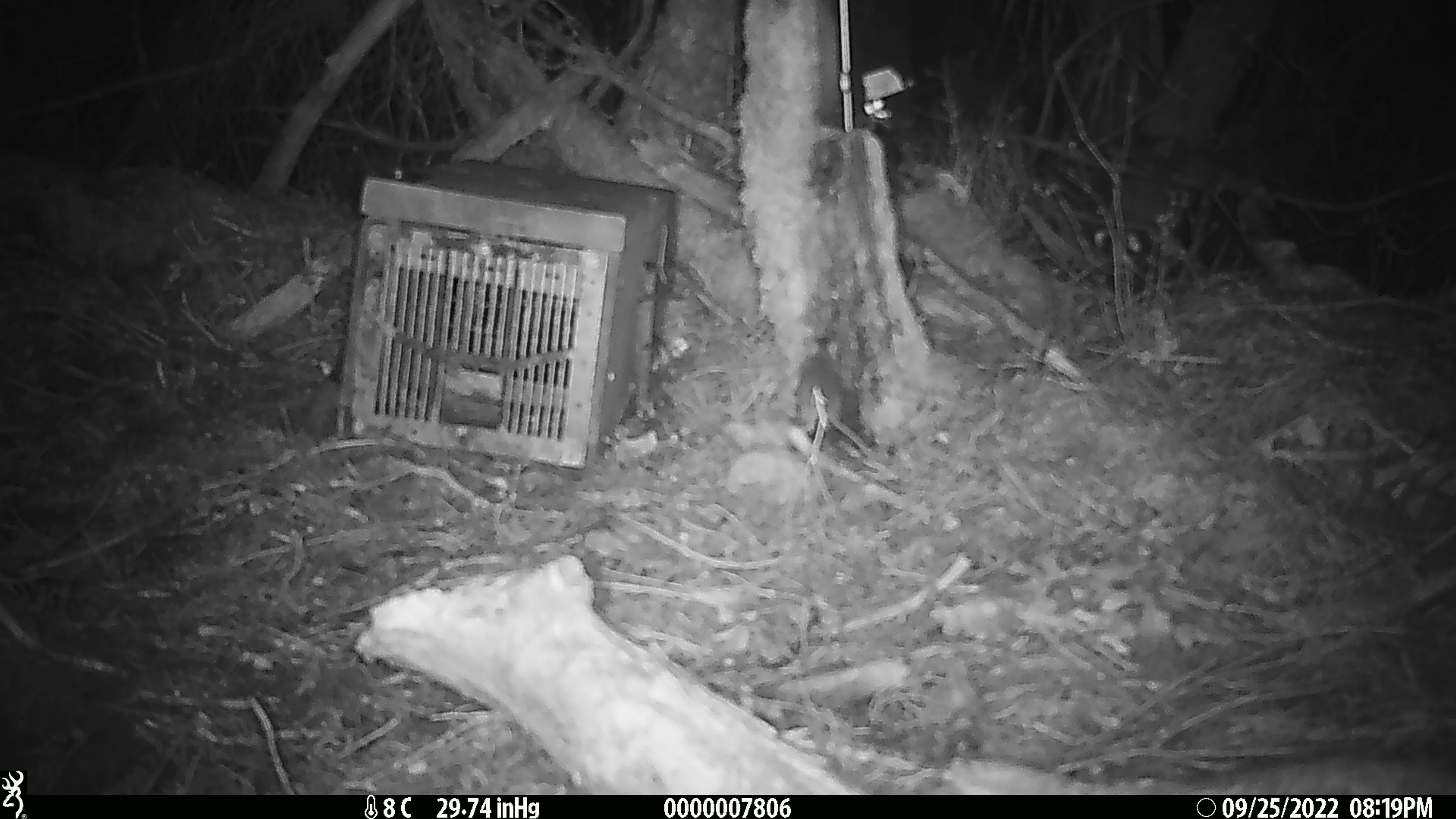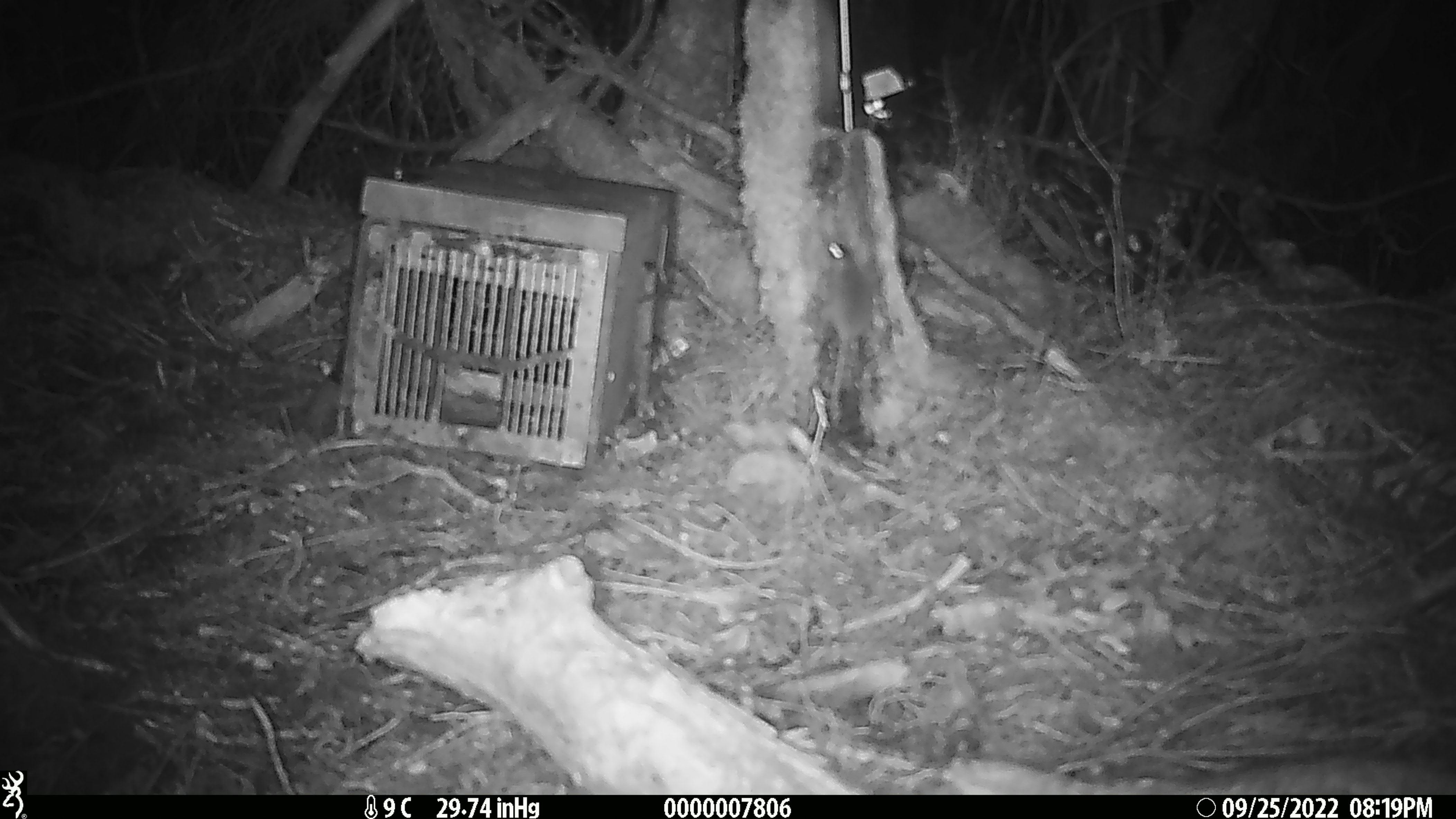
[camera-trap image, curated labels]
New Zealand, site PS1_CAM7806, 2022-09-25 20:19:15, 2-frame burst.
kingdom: Animalia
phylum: Chordata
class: Mammalia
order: Rodentia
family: Muridae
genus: Mus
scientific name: Mus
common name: mouse